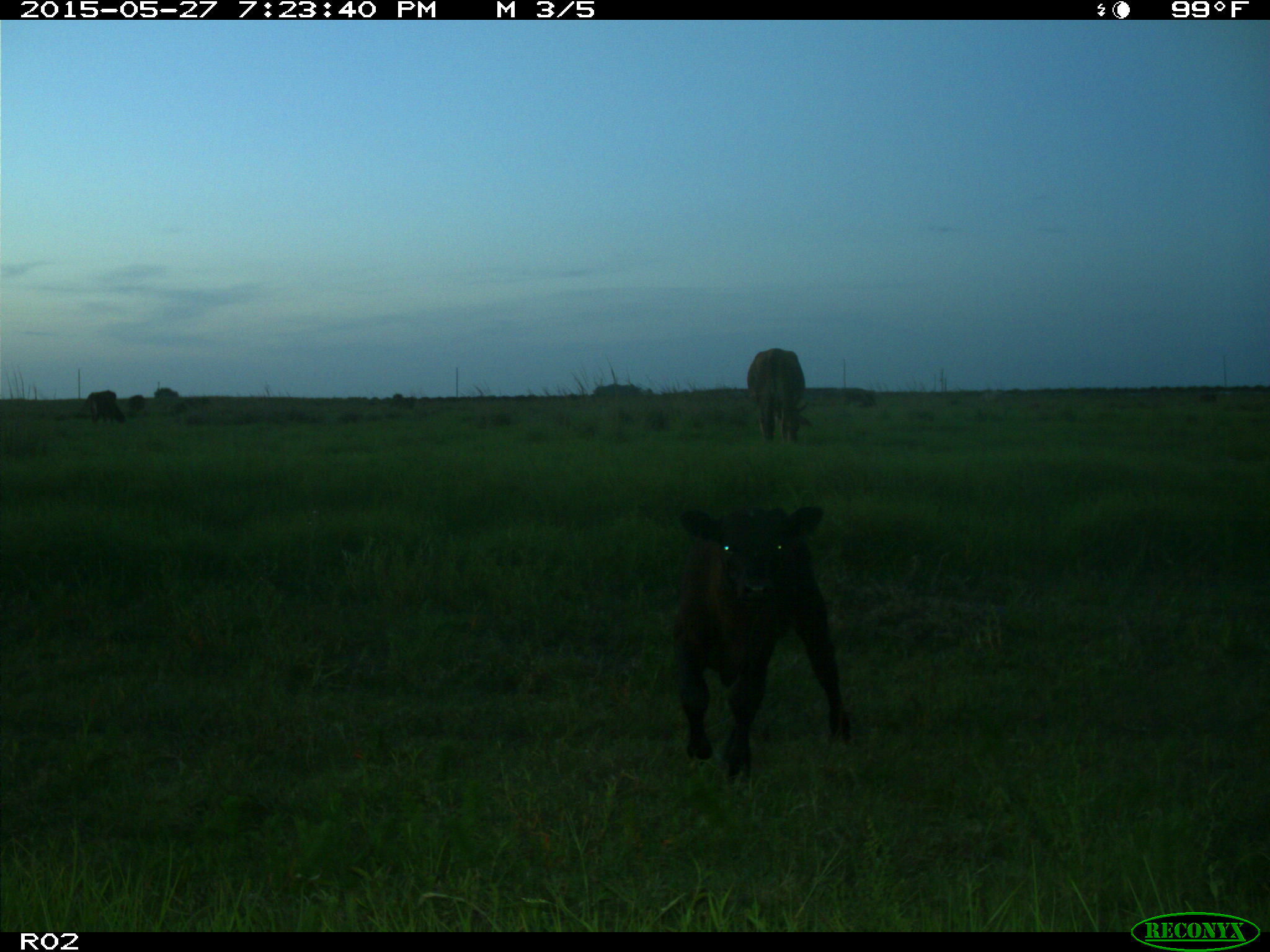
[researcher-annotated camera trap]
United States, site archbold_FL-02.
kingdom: Animalia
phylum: Chordata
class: Mammalia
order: Artiodactyla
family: Bovidae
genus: Bos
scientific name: Bos taurus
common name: domestic cow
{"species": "Bos taurus (domestic cow)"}